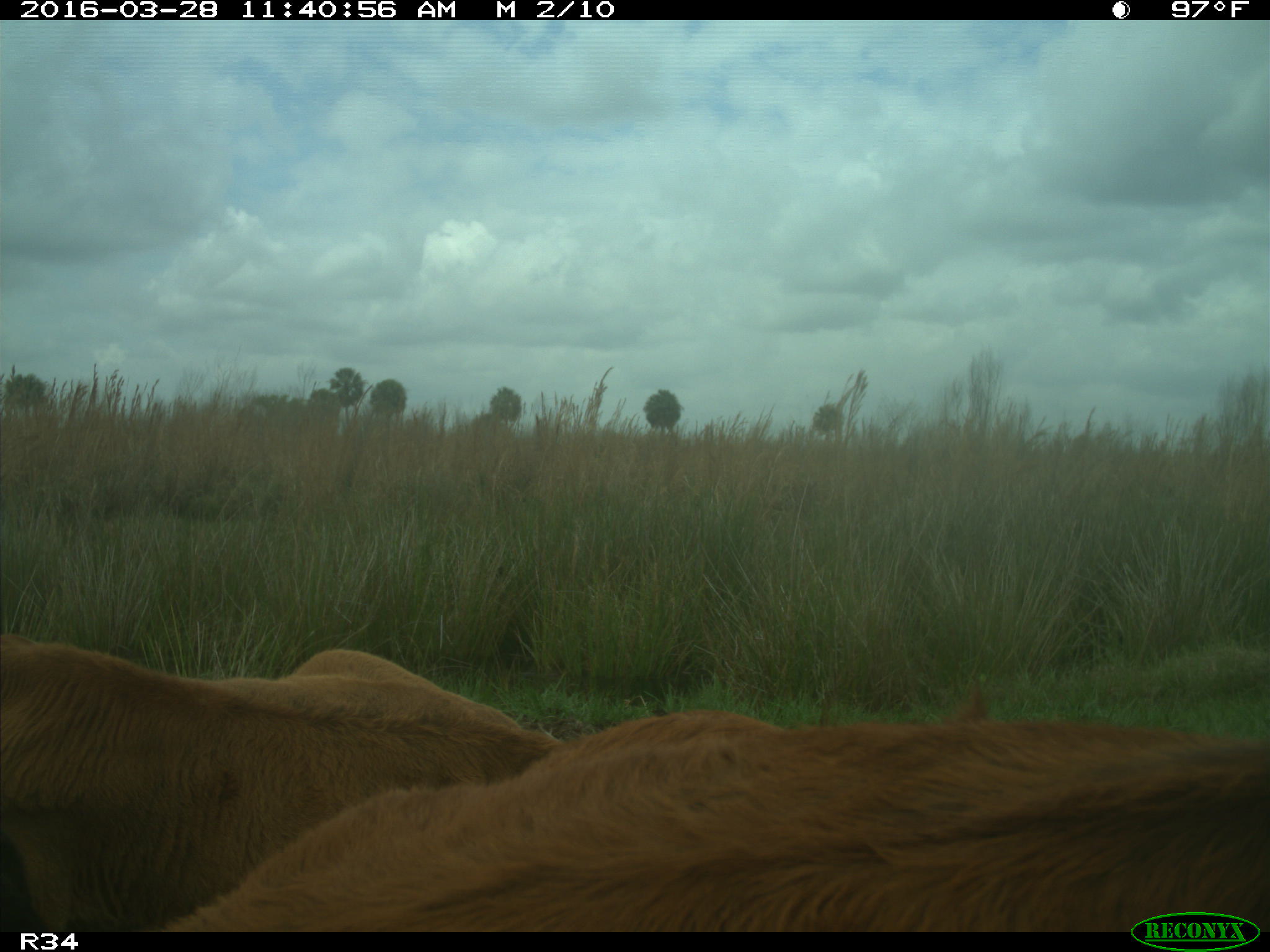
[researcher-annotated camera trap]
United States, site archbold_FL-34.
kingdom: Animalia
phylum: Chordata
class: Mammalia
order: Artiodactyla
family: Bovidae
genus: Bos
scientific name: Bos taurus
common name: domestic cow